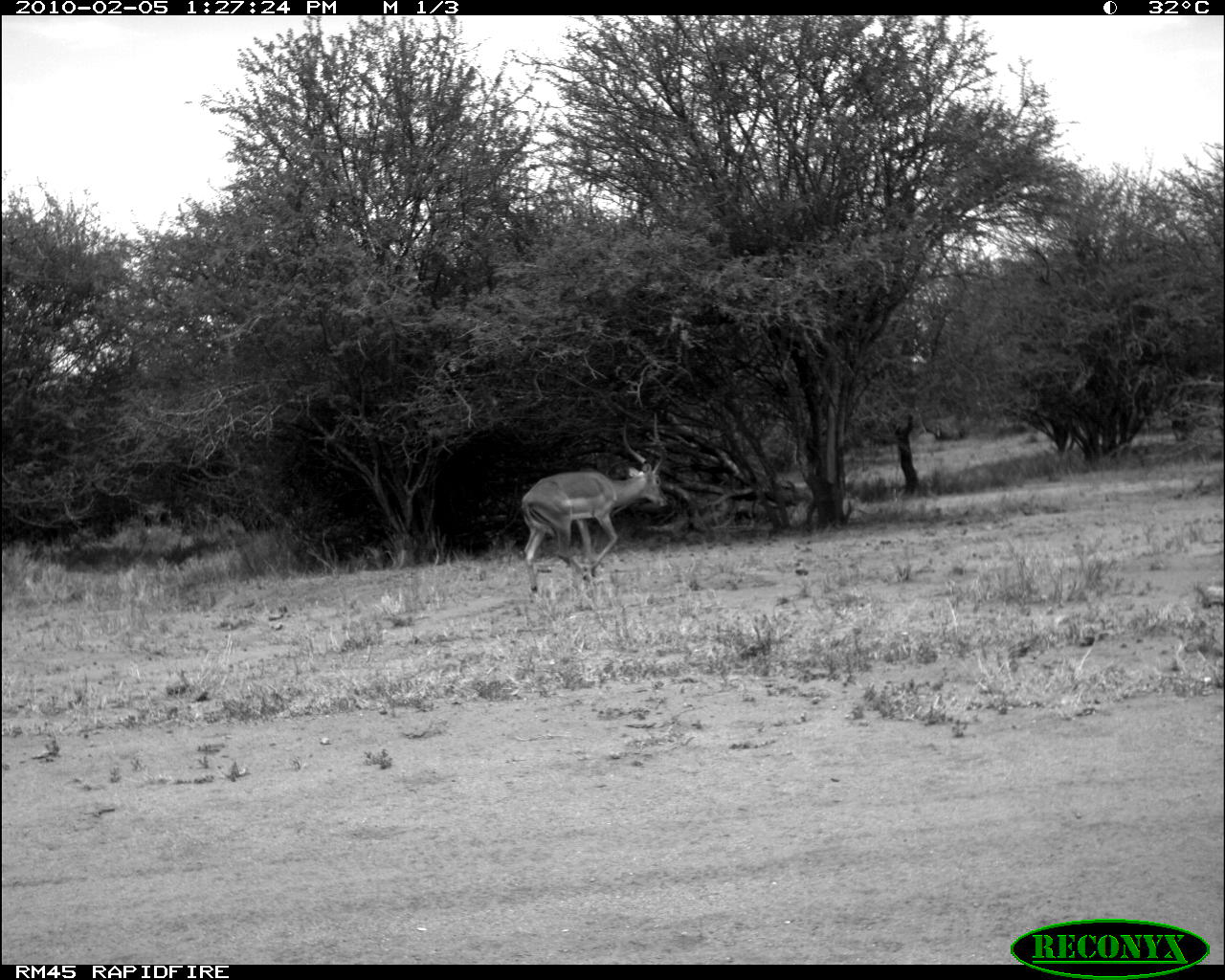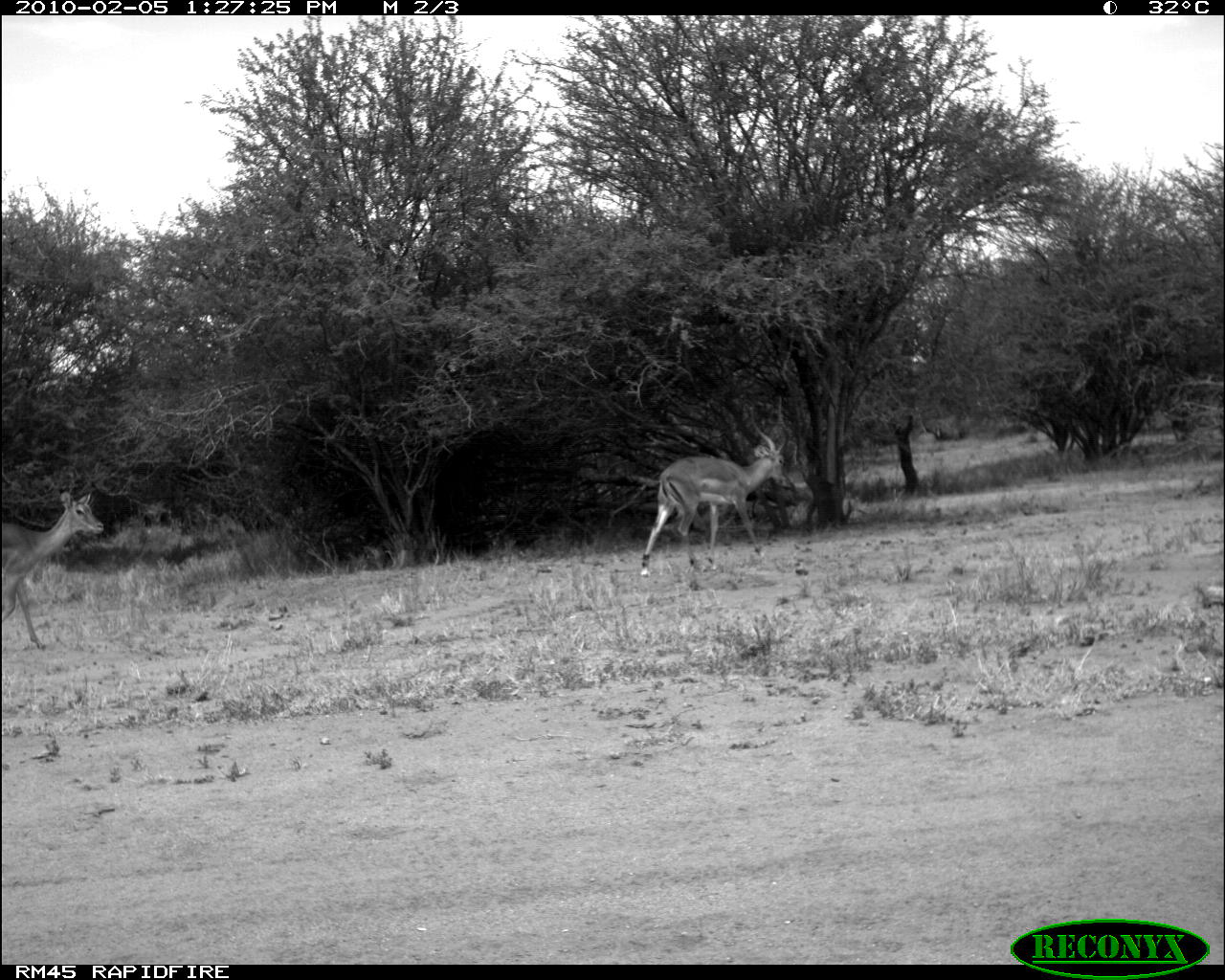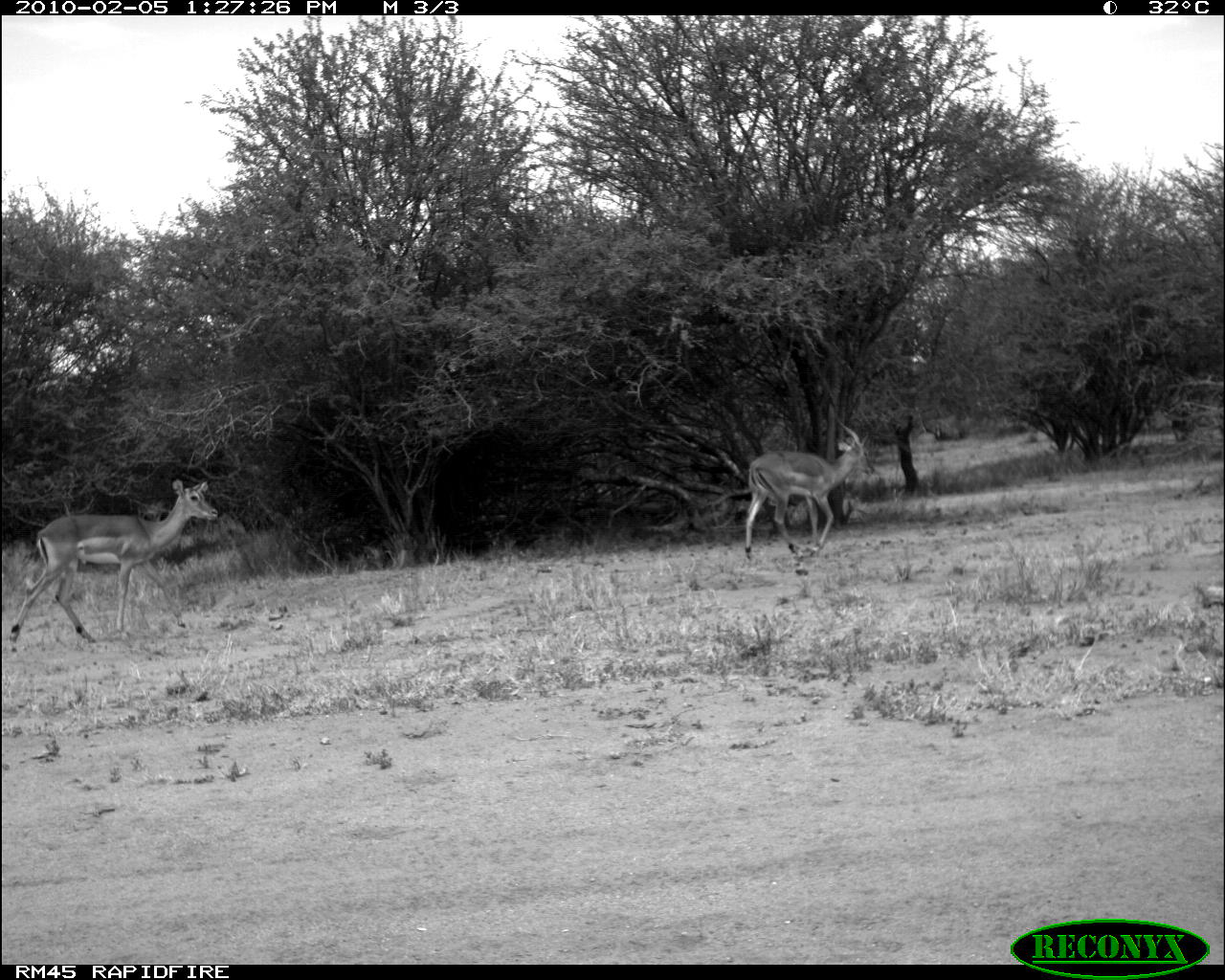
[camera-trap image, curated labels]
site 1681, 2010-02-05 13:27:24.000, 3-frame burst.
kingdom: Animalia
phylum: Chordata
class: Mammalia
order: Artiodactyla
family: Bovidae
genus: Aepyceros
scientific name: Aepyceros melampus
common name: impala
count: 1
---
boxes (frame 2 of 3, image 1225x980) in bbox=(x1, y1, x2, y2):
aepyceros melampus: bbox=(641, 397, 790, 577); bbox=(0, 491, 105, 650)